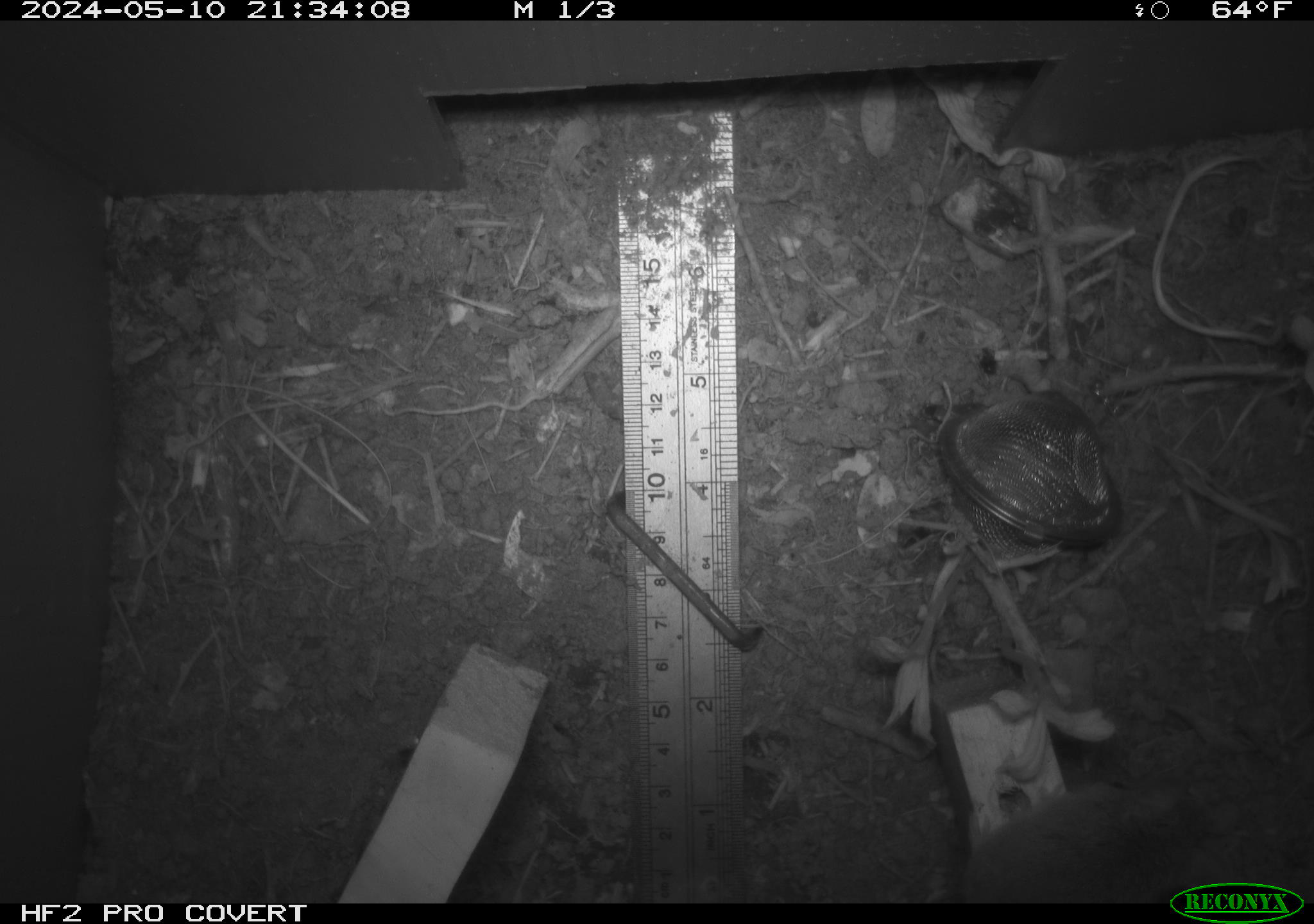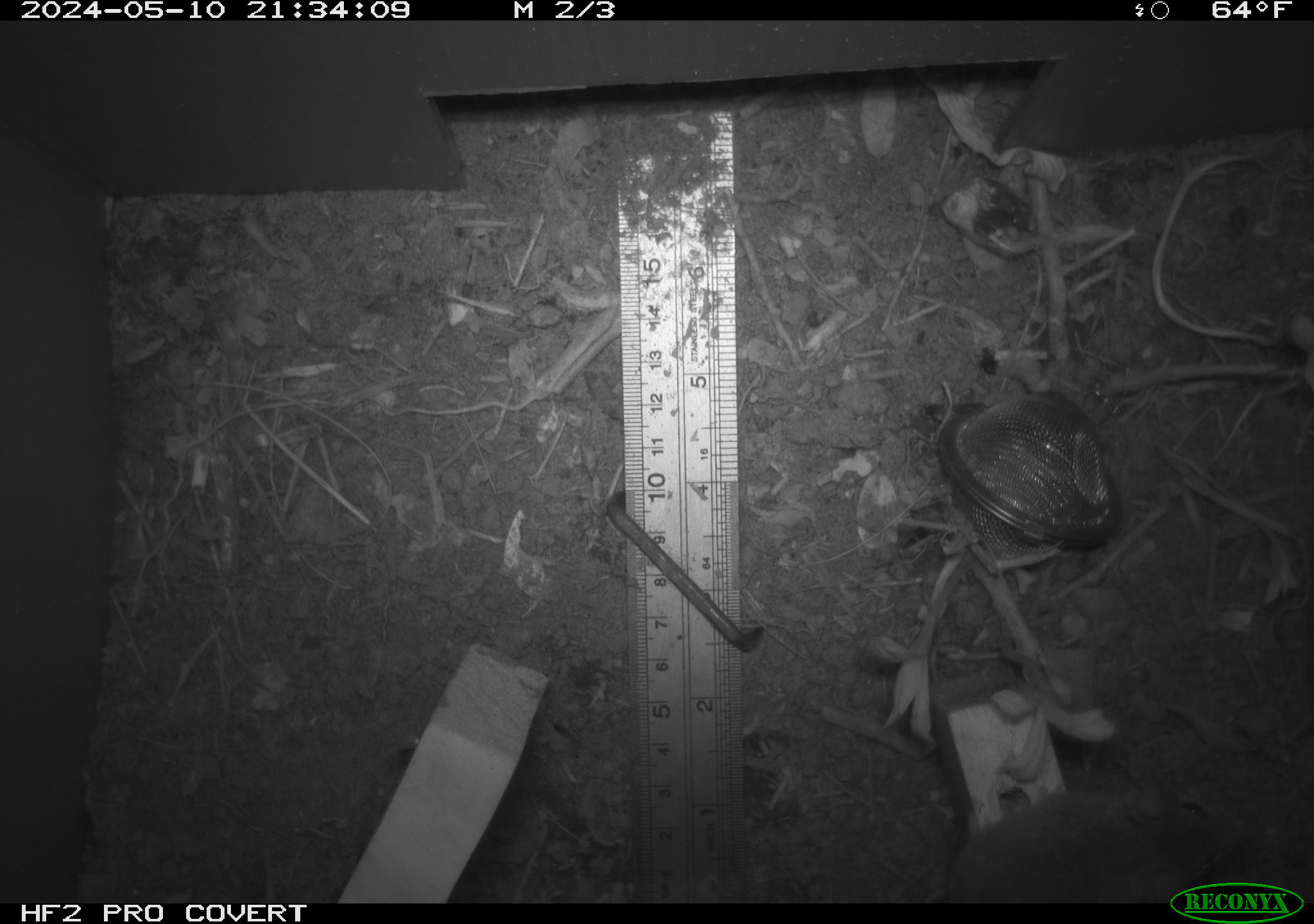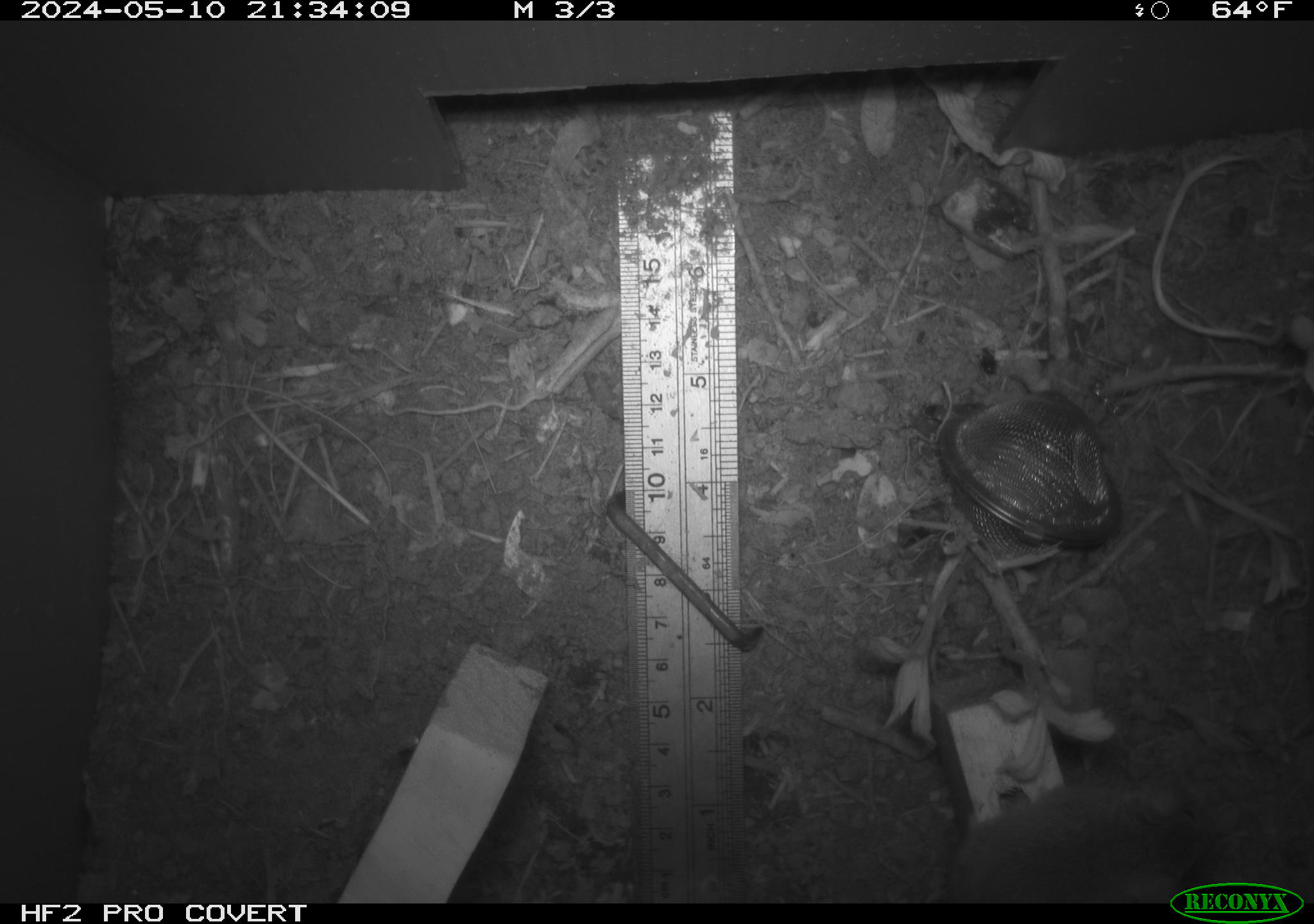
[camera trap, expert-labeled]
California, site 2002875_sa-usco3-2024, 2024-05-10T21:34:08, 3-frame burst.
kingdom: Animalia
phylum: Chordata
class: Mammalia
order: Rodentia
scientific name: Rodentia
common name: mouse species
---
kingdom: Animalia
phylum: Chordata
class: Mammalia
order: Rodentia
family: Geomyidae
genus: Thomomys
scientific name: Thomomys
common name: smooth-toothed pocket gophers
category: thomomys species